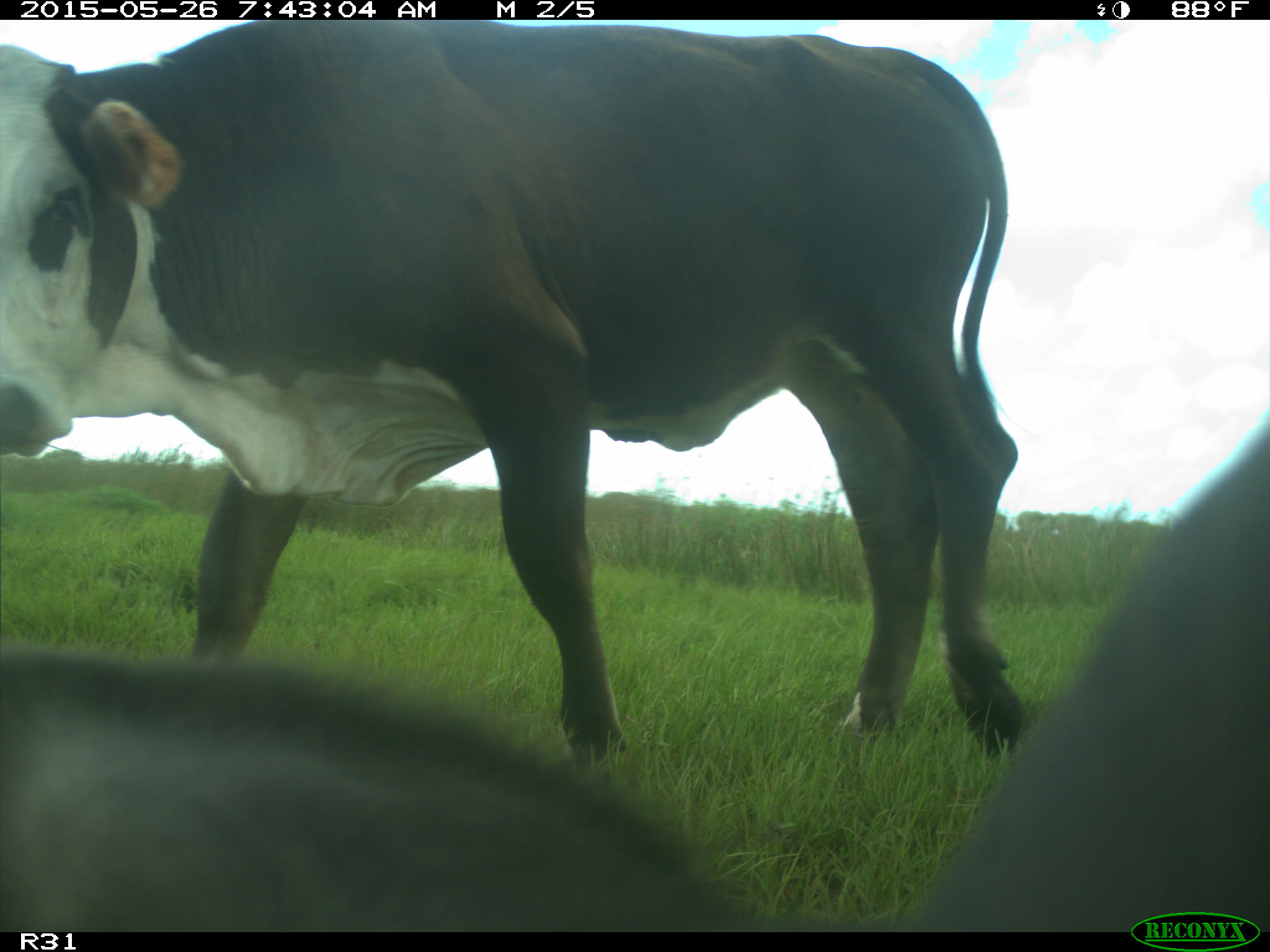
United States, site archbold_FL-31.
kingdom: Animalia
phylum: Chordata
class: Mammalia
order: Artiodactyla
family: Bovidae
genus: Bos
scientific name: Bos taurus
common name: domestic cow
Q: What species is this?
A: Bos taurus (domestic cow).